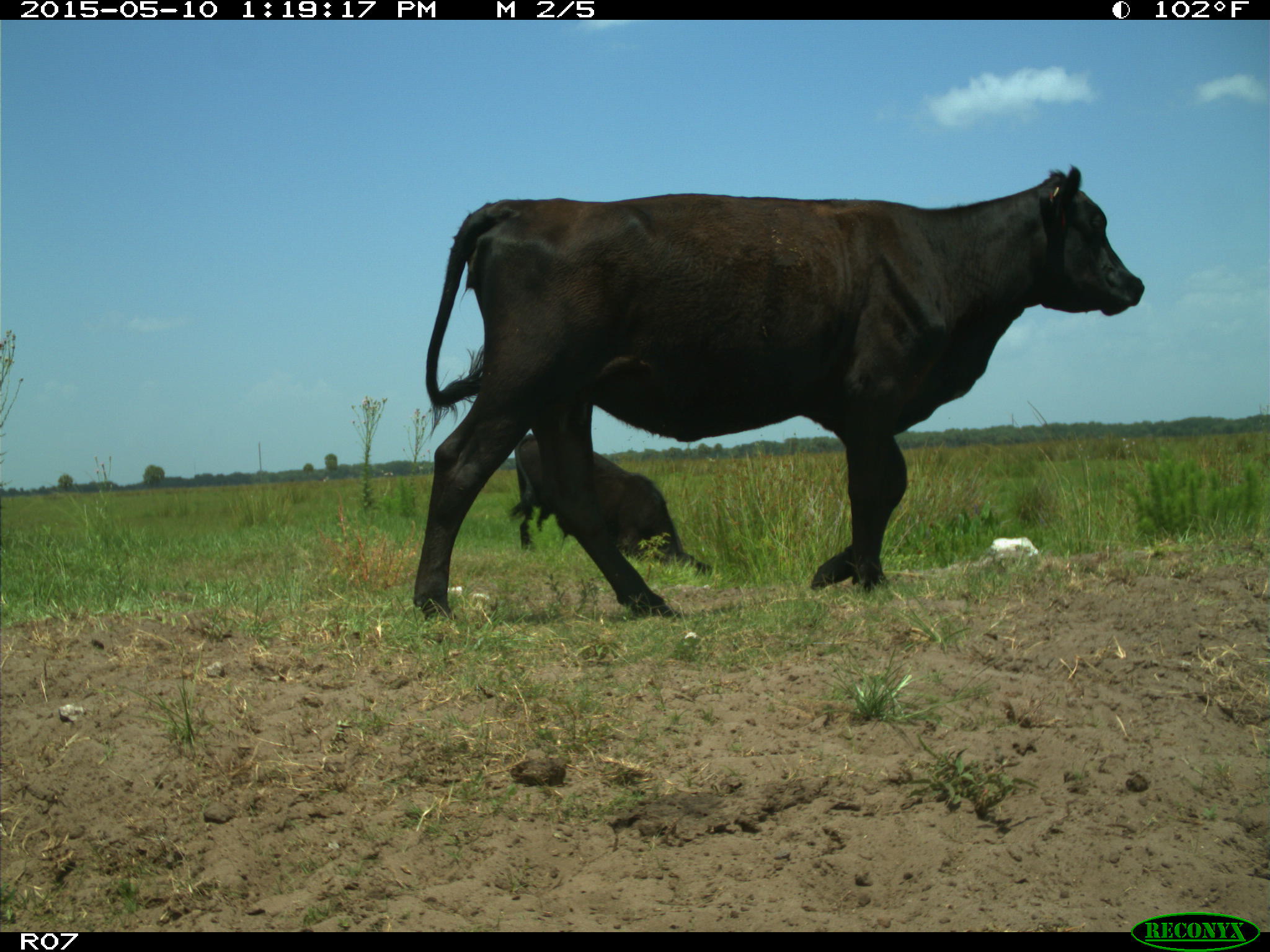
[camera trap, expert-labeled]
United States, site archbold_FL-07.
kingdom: Animalia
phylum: Chordata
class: Mammalia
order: Artiodactyla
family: Bovidae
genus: Bos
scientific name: Bos taurus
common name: domestic cow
Bos taurus (domestic cow).